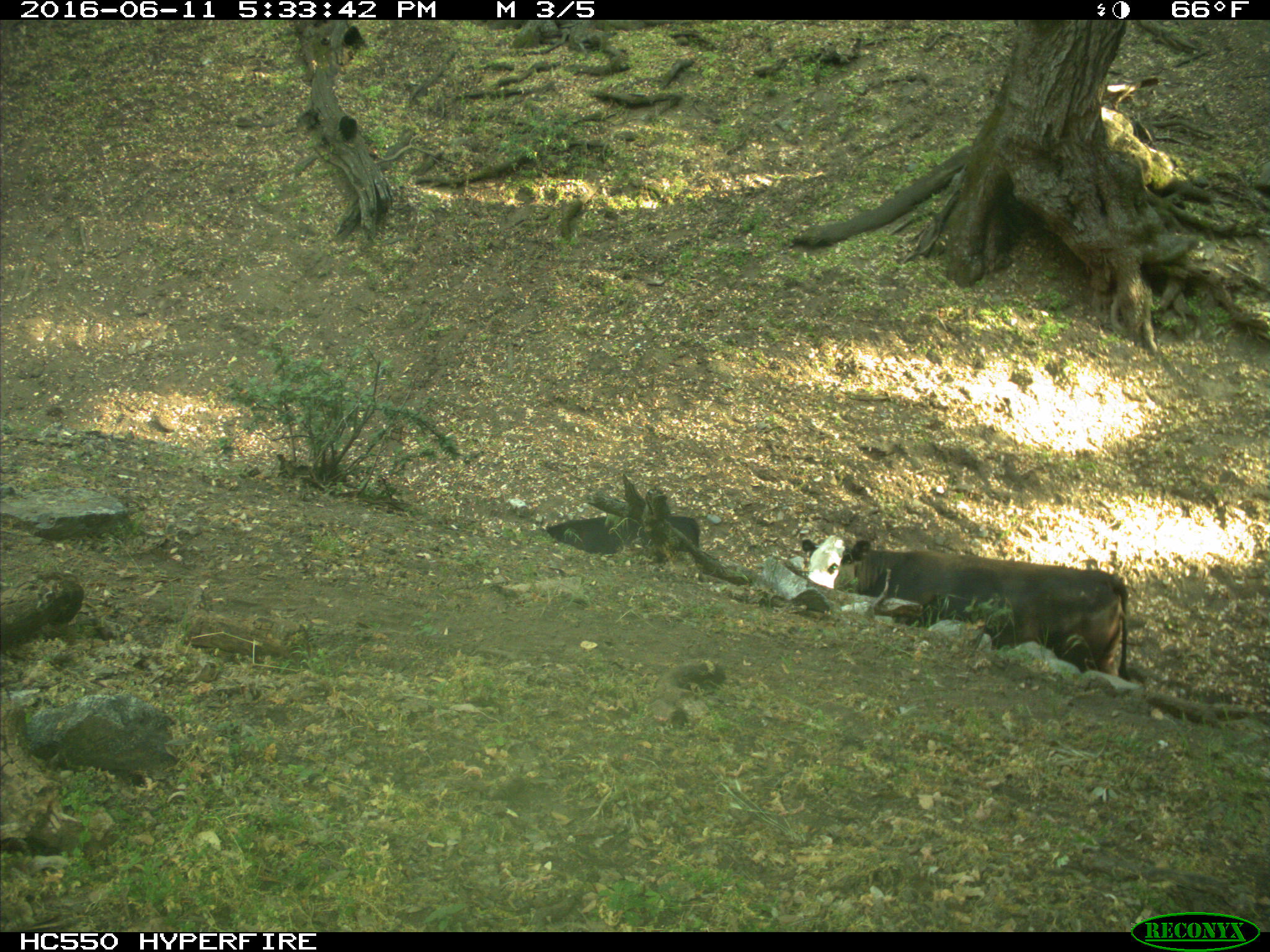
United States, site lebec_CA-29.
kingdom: Animalia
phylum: Chordata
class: Mammalia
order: Artiodactyla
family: Bovidae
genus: Bos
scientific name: Bos taurus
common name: domestic cow